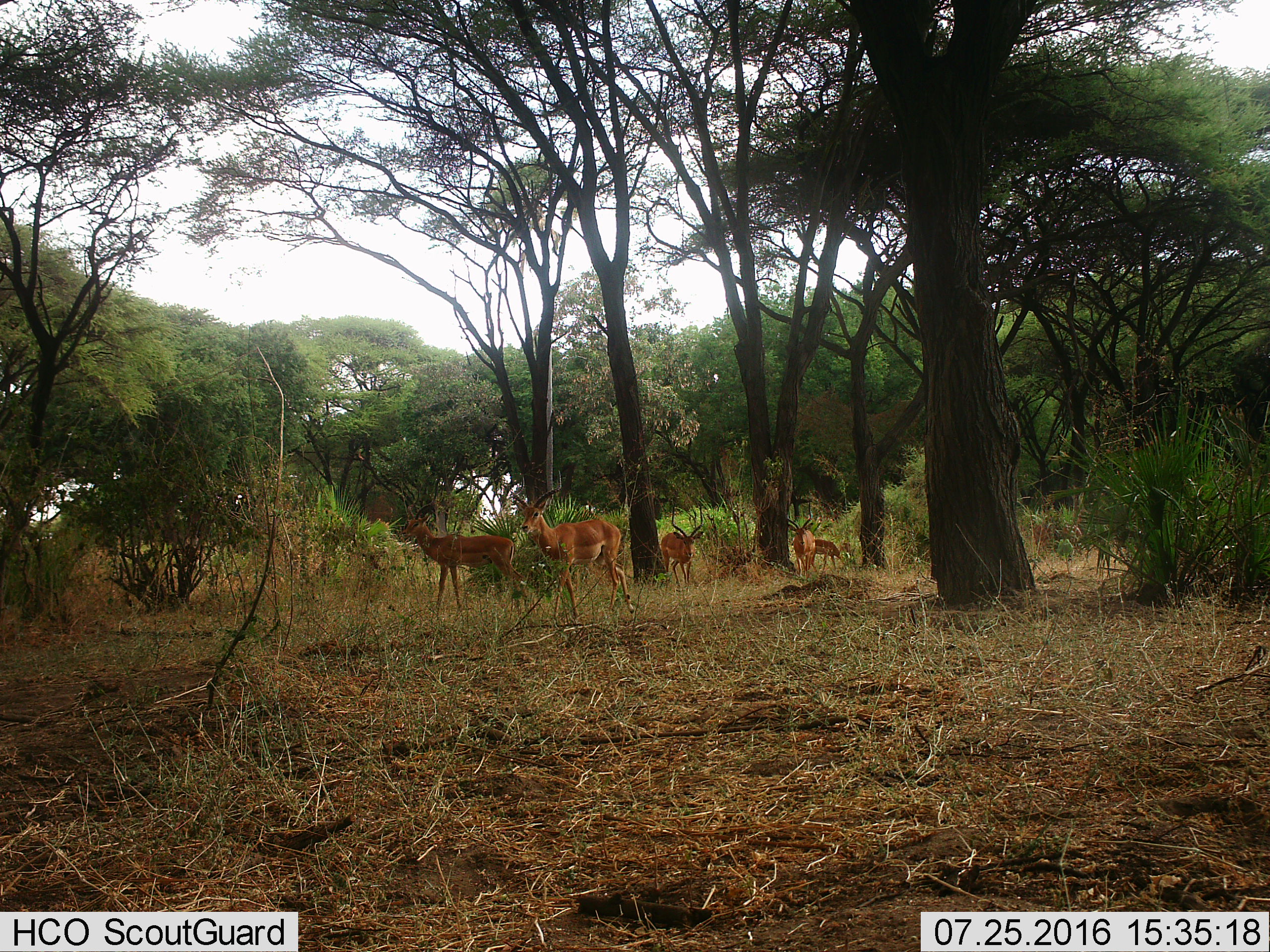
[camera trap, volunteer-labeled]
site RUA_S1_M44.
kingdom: Animalia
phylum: Chordata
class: Mammalia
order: Artiodactyla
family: Bovidae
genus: Aepyceros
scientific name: Aepyceros melampus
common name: impala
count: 5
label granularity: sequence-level